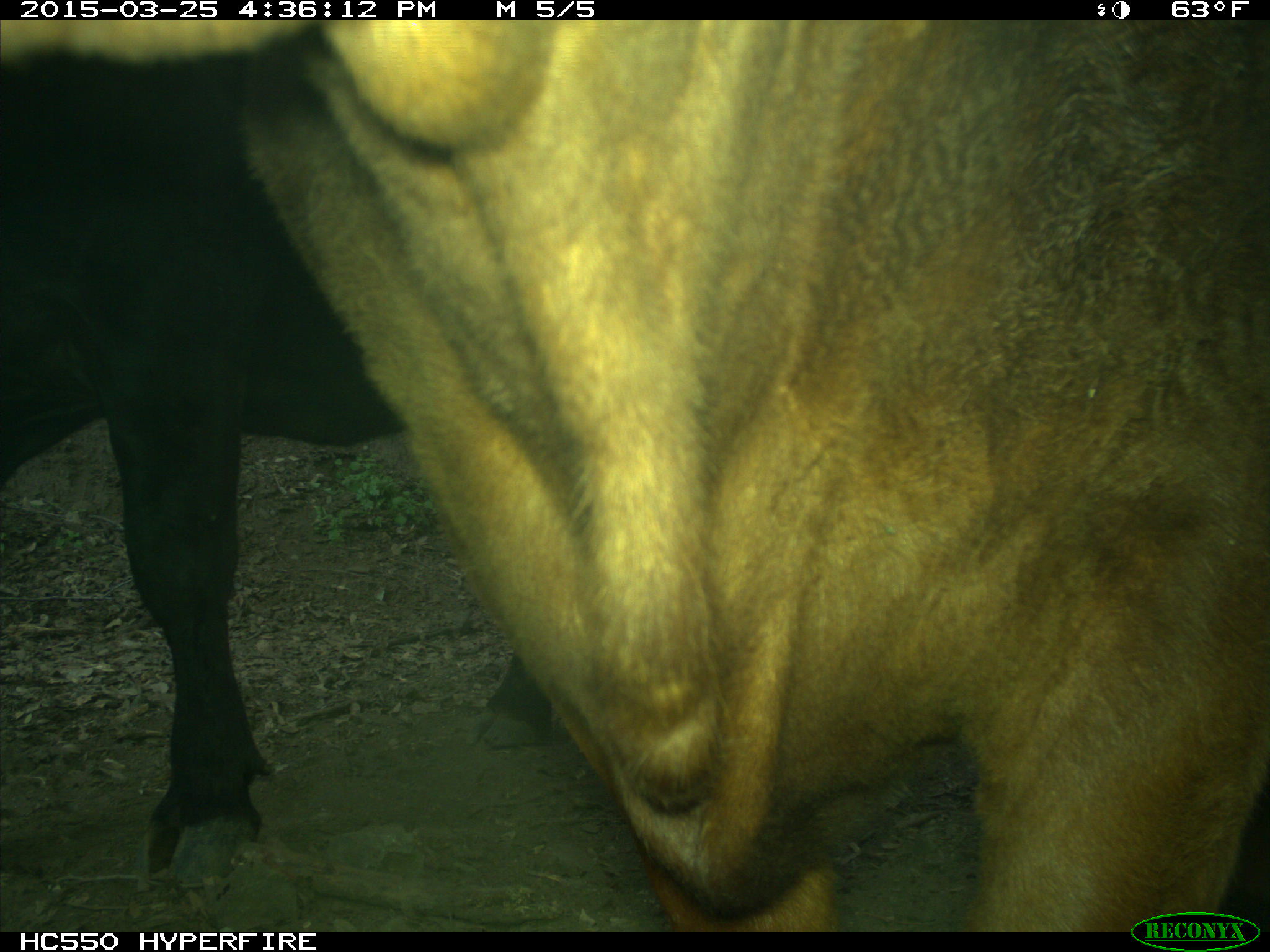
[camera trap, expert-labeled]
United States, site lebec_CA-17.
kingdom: Animalia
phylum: Chordata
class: Mammalia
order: Artiodactyla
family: Bovidae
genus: Bos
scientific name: Bos taurus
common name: domestic cow